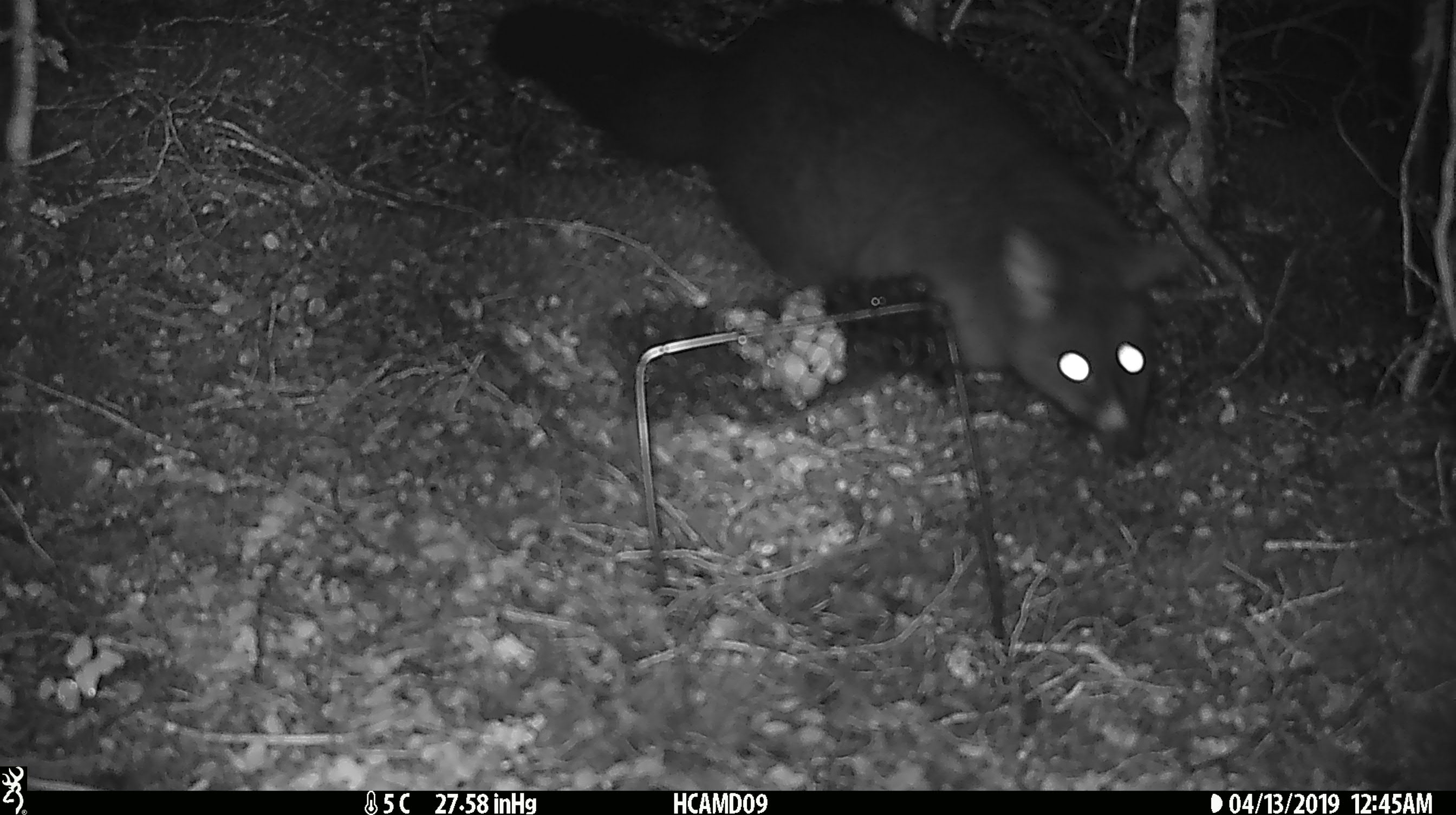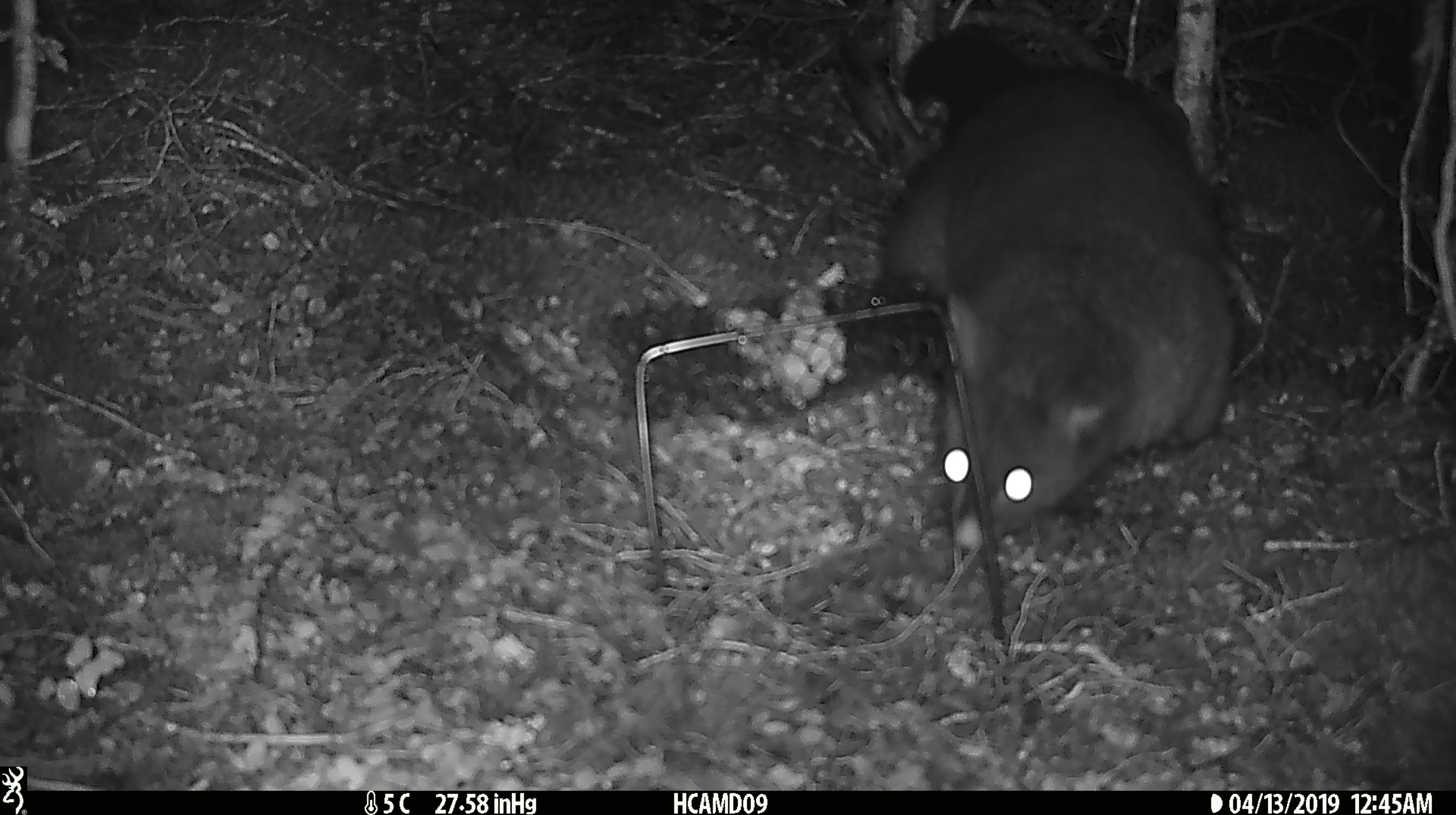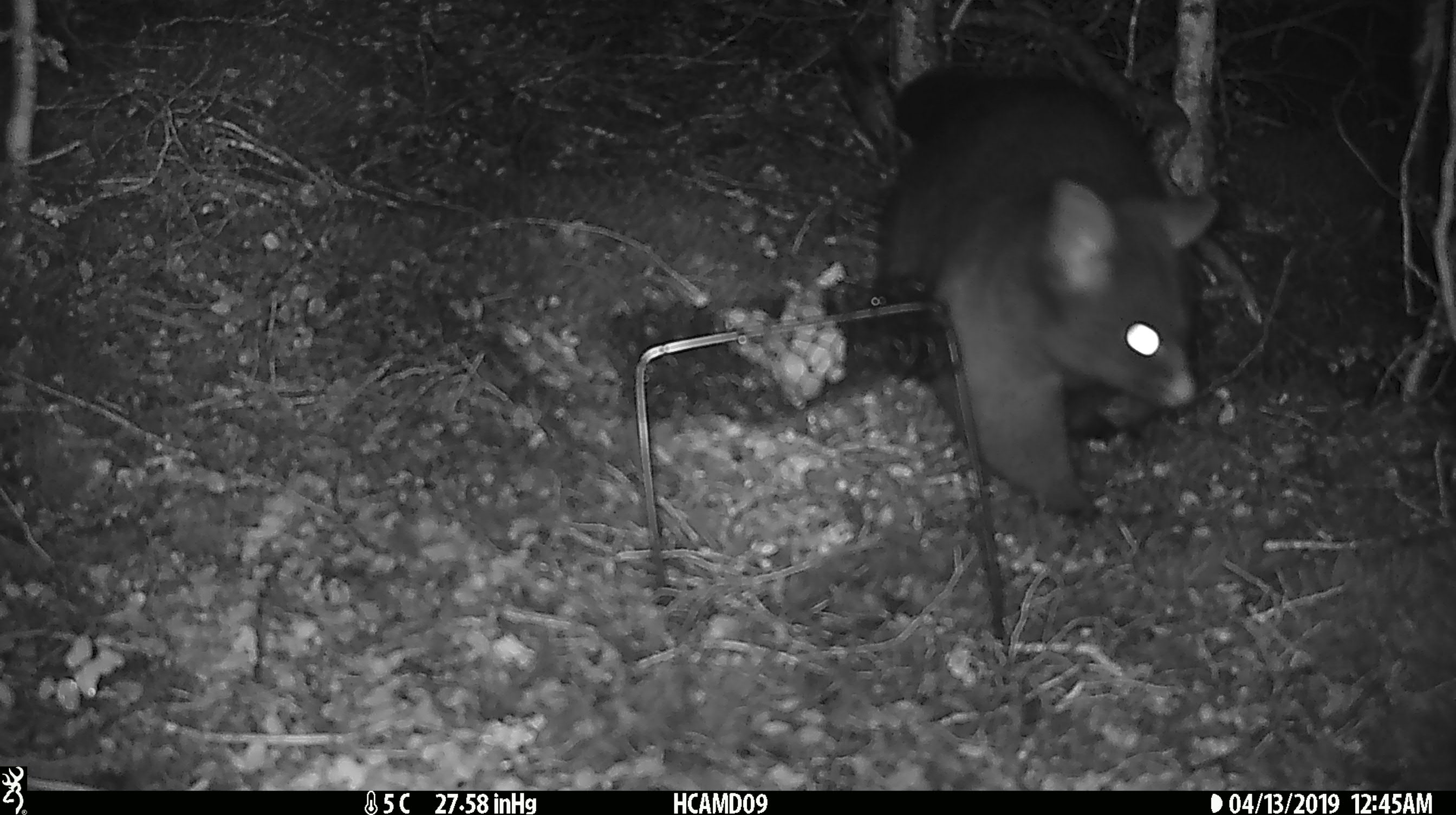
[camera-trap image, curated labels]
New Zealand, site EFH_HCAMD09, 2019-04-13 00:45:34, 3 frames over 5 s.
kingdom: Animalia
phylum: Chordata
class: Mammalia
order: Diprotodontia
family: Phalangeridae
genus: Trichosurus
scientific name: Trichosurus vulpecula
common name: common brushtail possum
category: possum